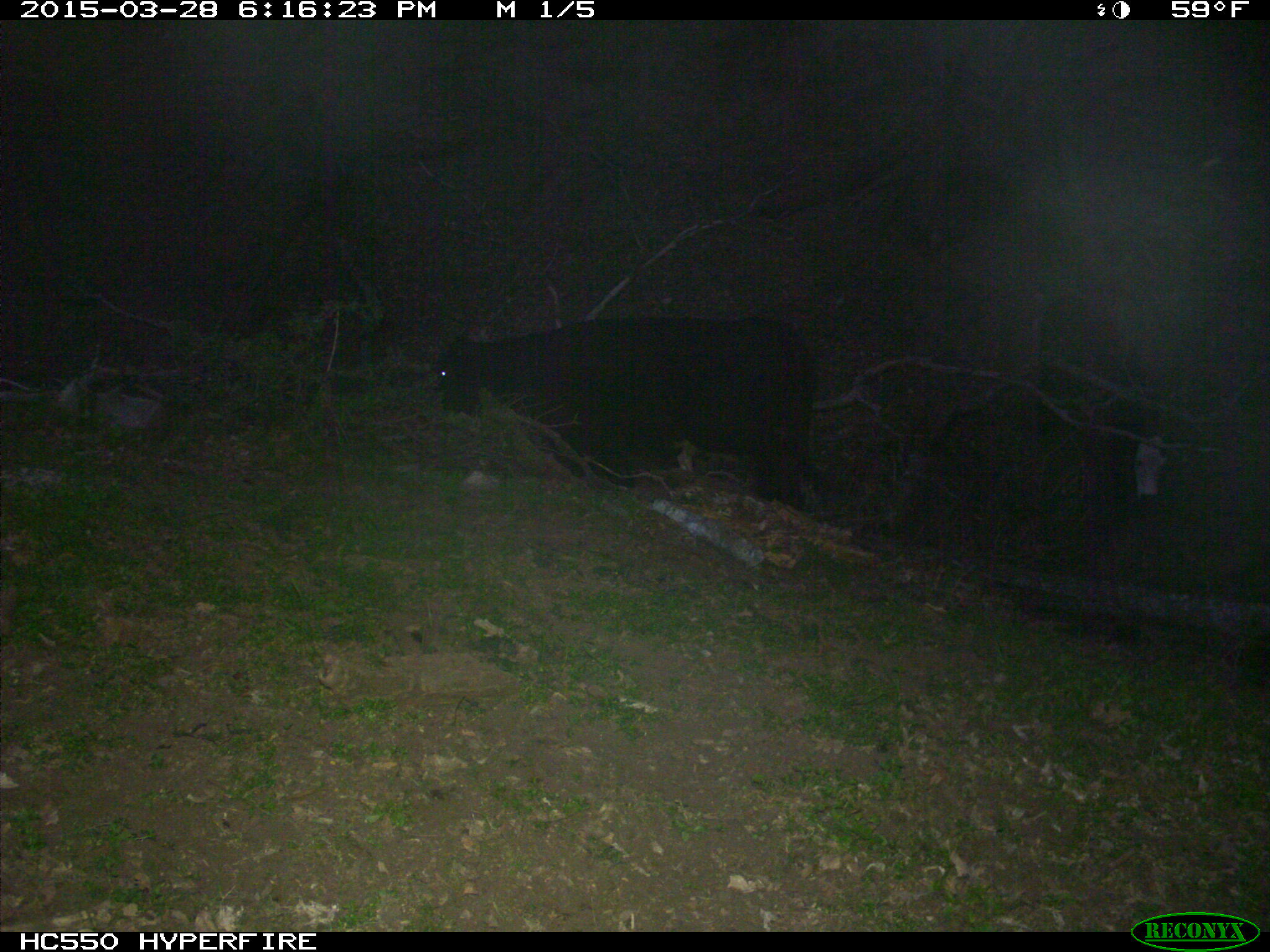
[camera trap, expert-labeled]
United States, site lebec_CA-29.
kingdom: Animalia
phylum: Chordata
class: Mammalia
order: Artiodactyla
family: Bovidae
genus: Bos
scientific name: Bos taurus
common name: domestic cow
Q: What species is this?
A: Bos taurus (domestic cow).